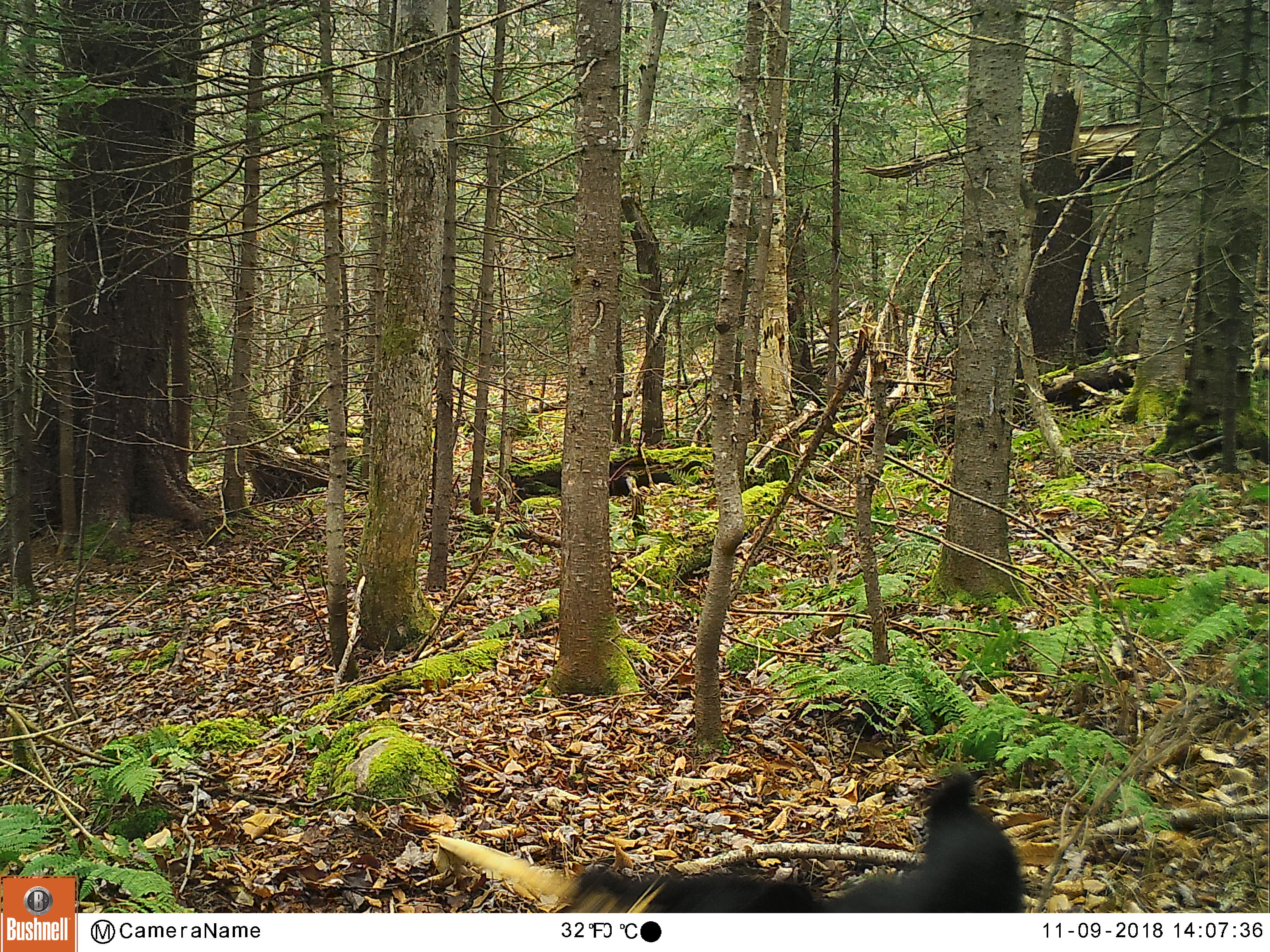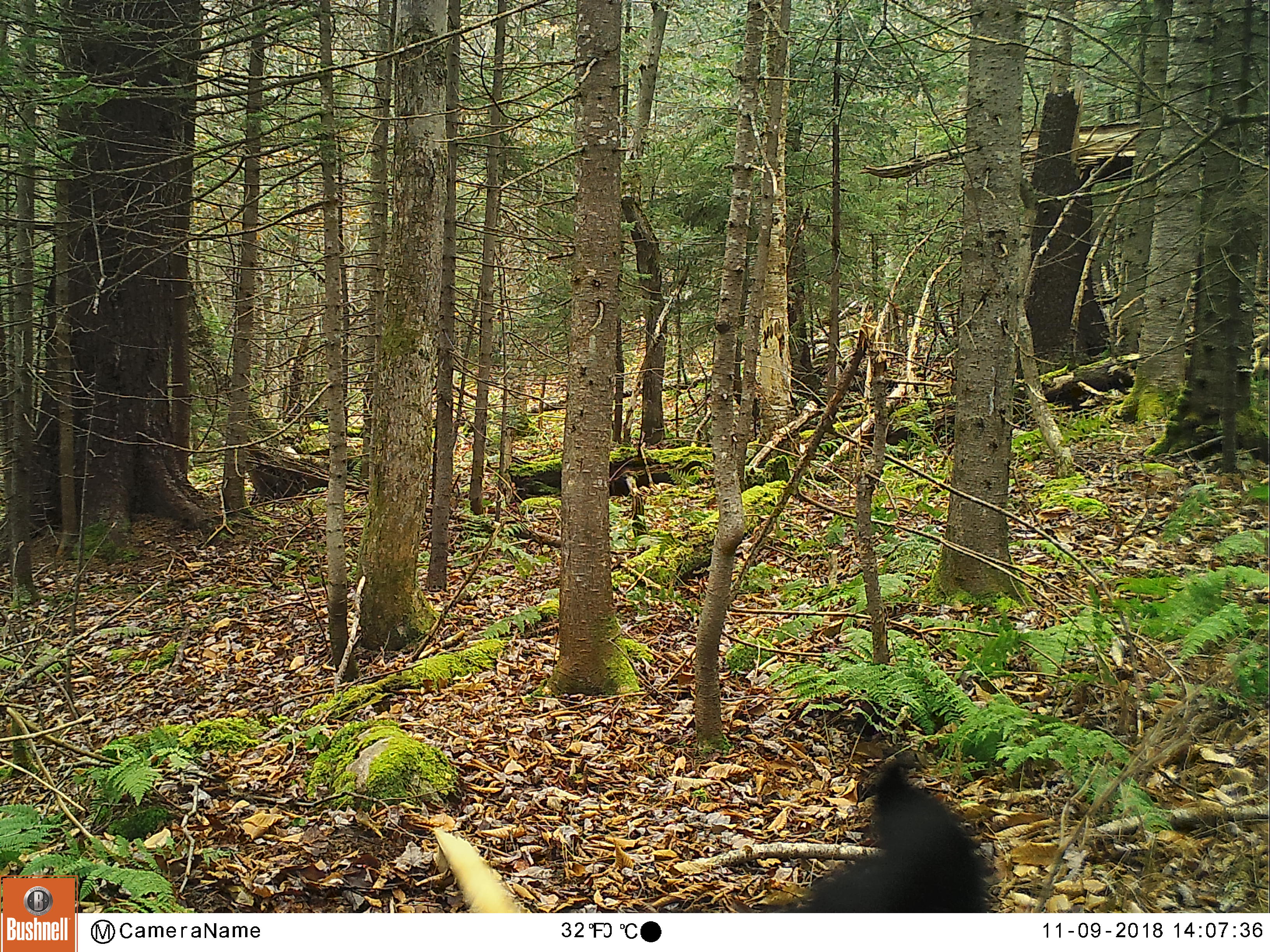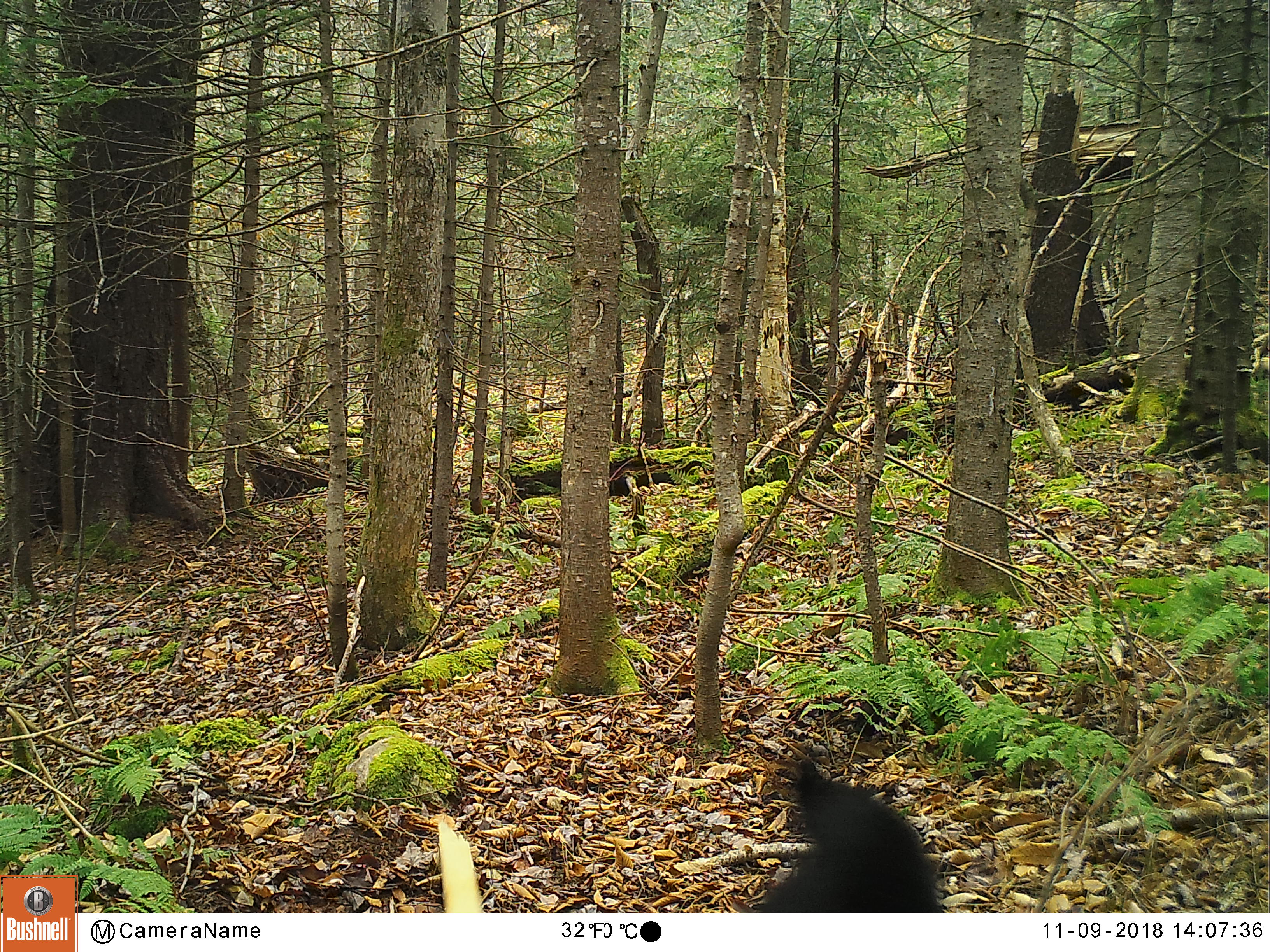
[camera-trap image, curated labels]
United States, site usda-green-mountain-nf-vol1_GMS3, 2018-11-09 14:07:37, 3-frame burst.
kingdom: Animalia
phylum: Chordata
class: Mammalia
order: Carnivora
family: Ursidae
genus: Ursus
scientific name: Ursus americanus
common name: black bear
Black bear (Ursus americanus).